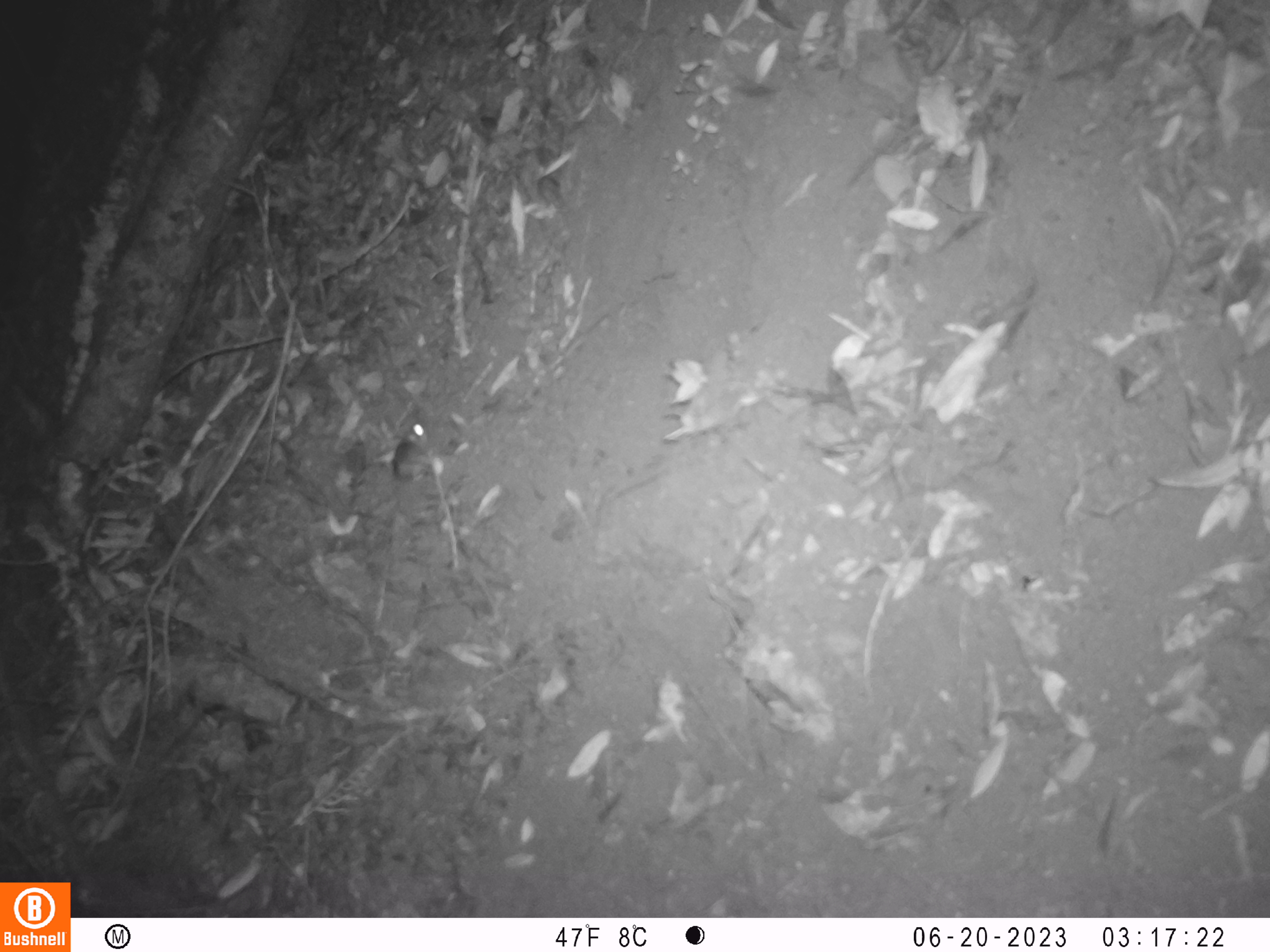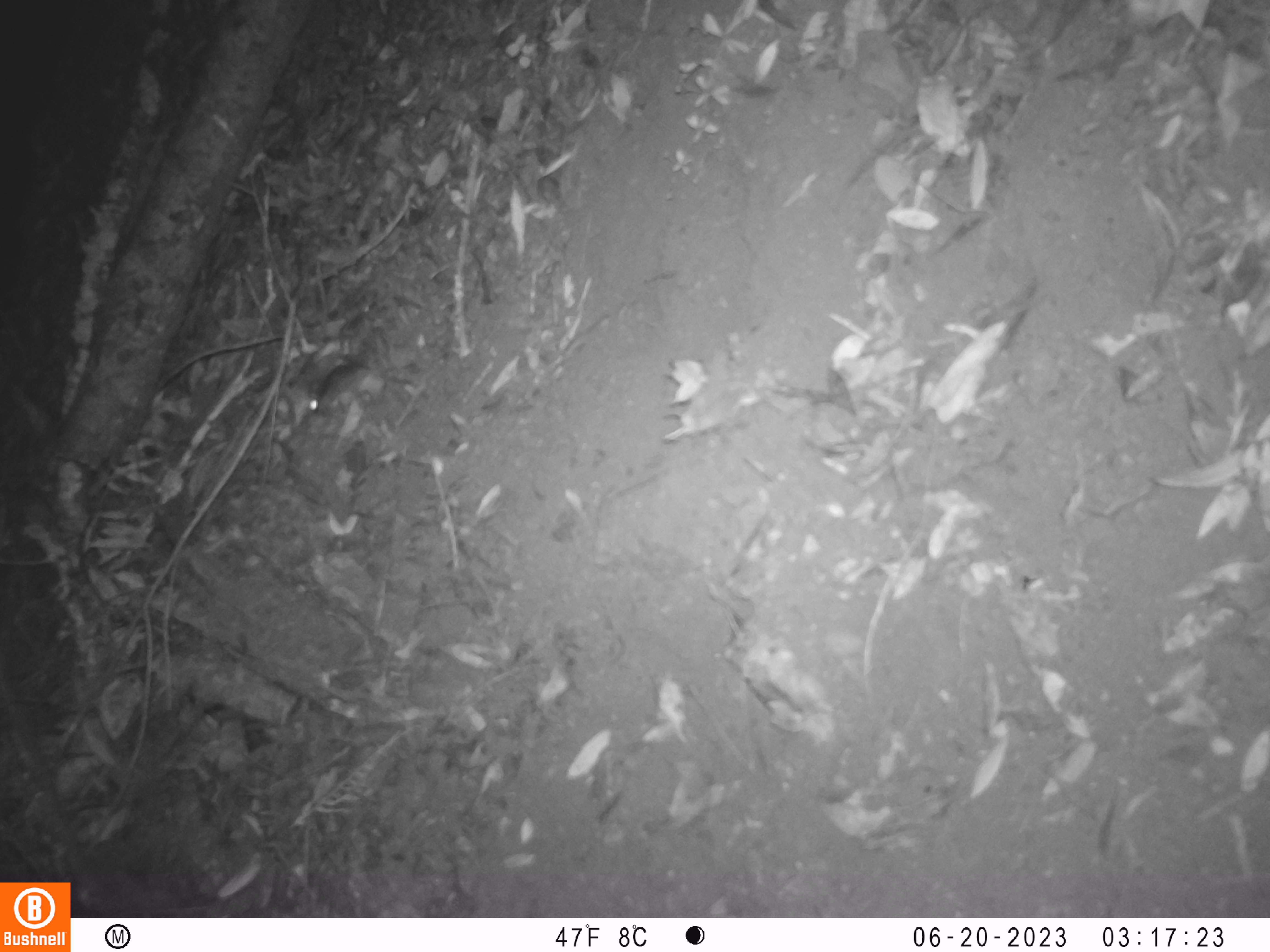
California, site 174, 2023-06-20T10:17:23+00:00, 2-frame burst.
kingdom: Animalia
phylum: Chordata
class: Mammalia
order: Rodentia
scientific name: Rodentia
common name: mouse or rat